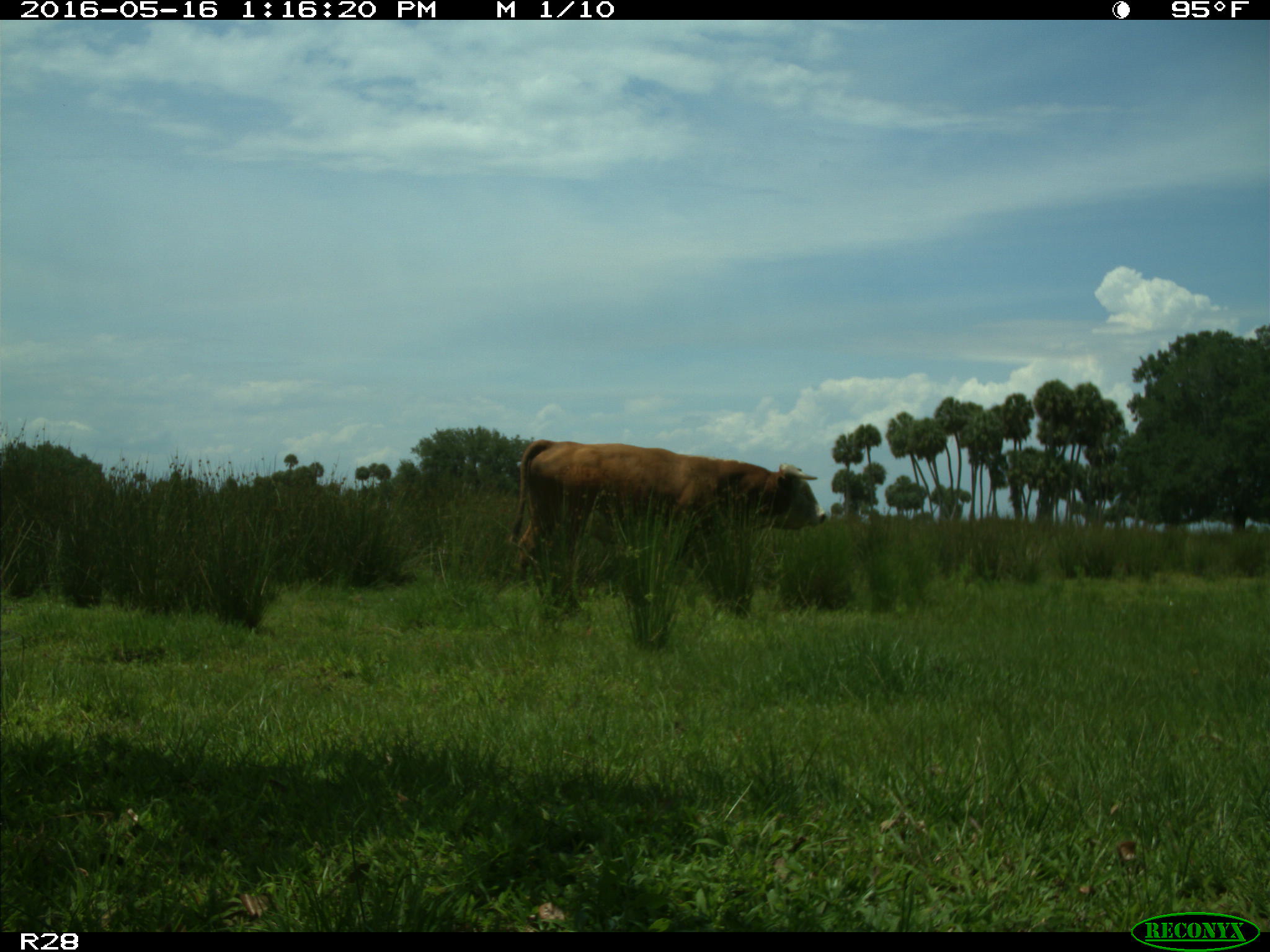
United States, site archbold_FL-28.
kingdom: Animalia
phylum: Chordata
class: Mammalia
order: Artiodactyla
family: Bovidae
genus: Bos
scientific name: Bos taurus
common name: domestic cow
Bos taurus (domestic cow).